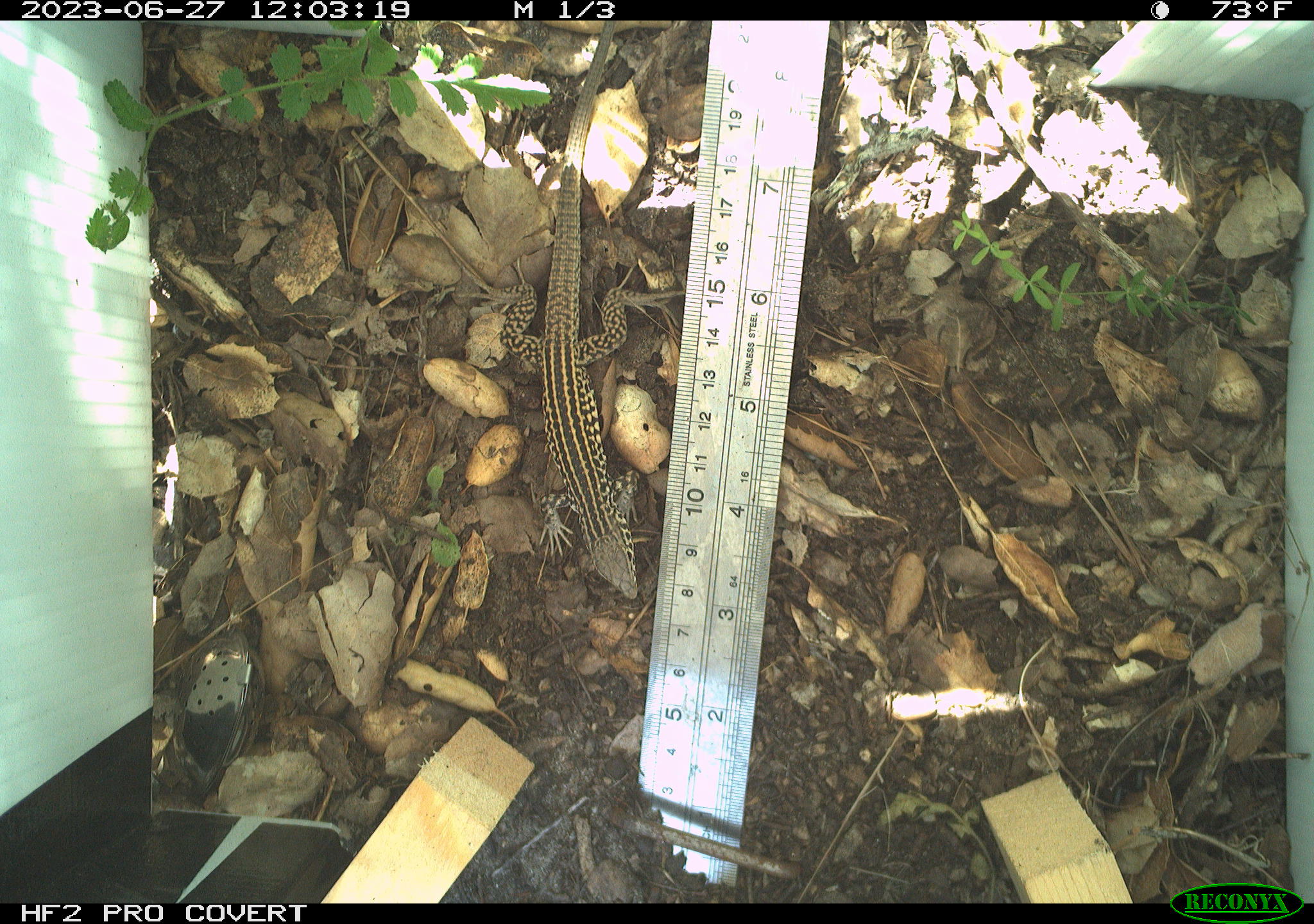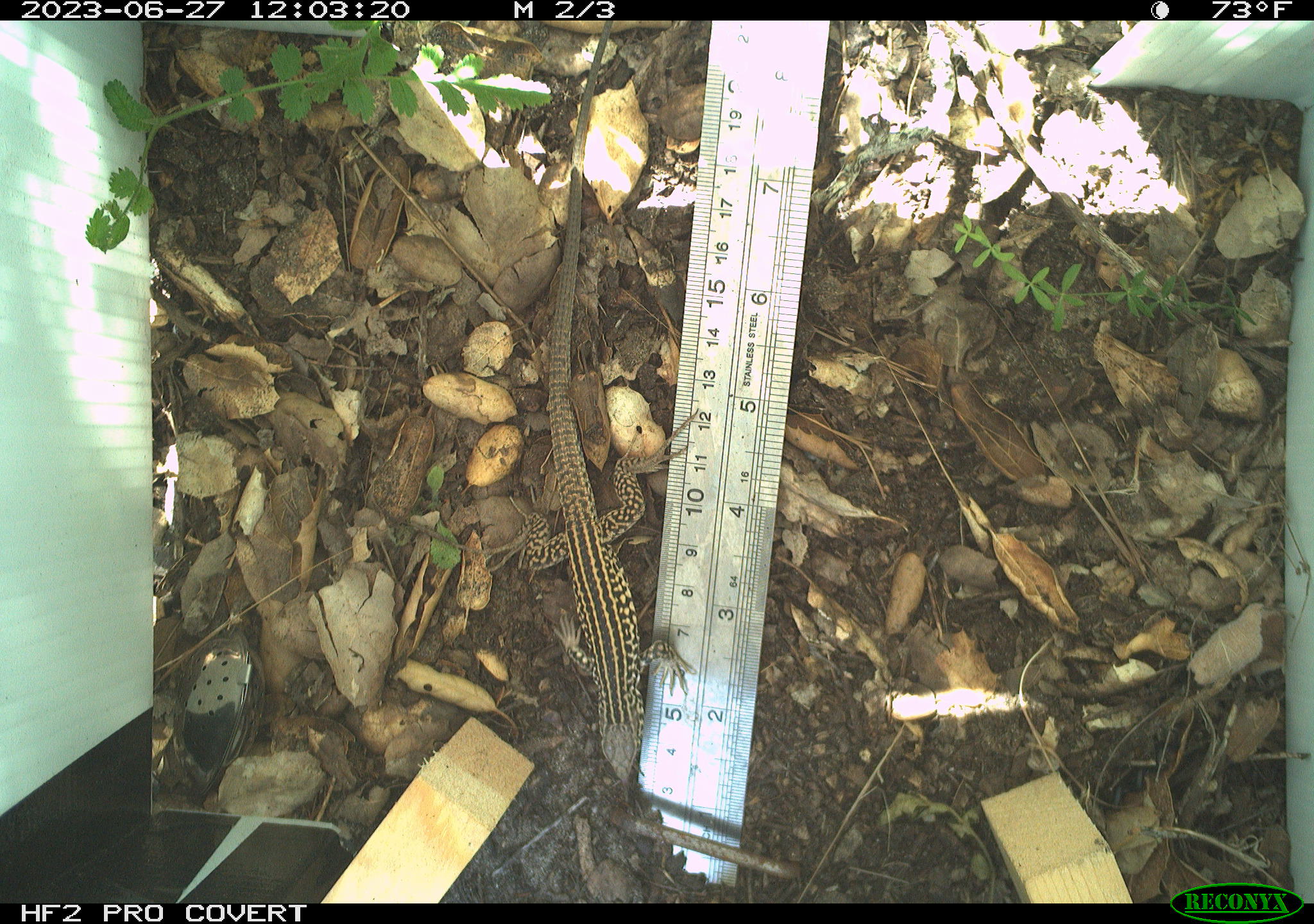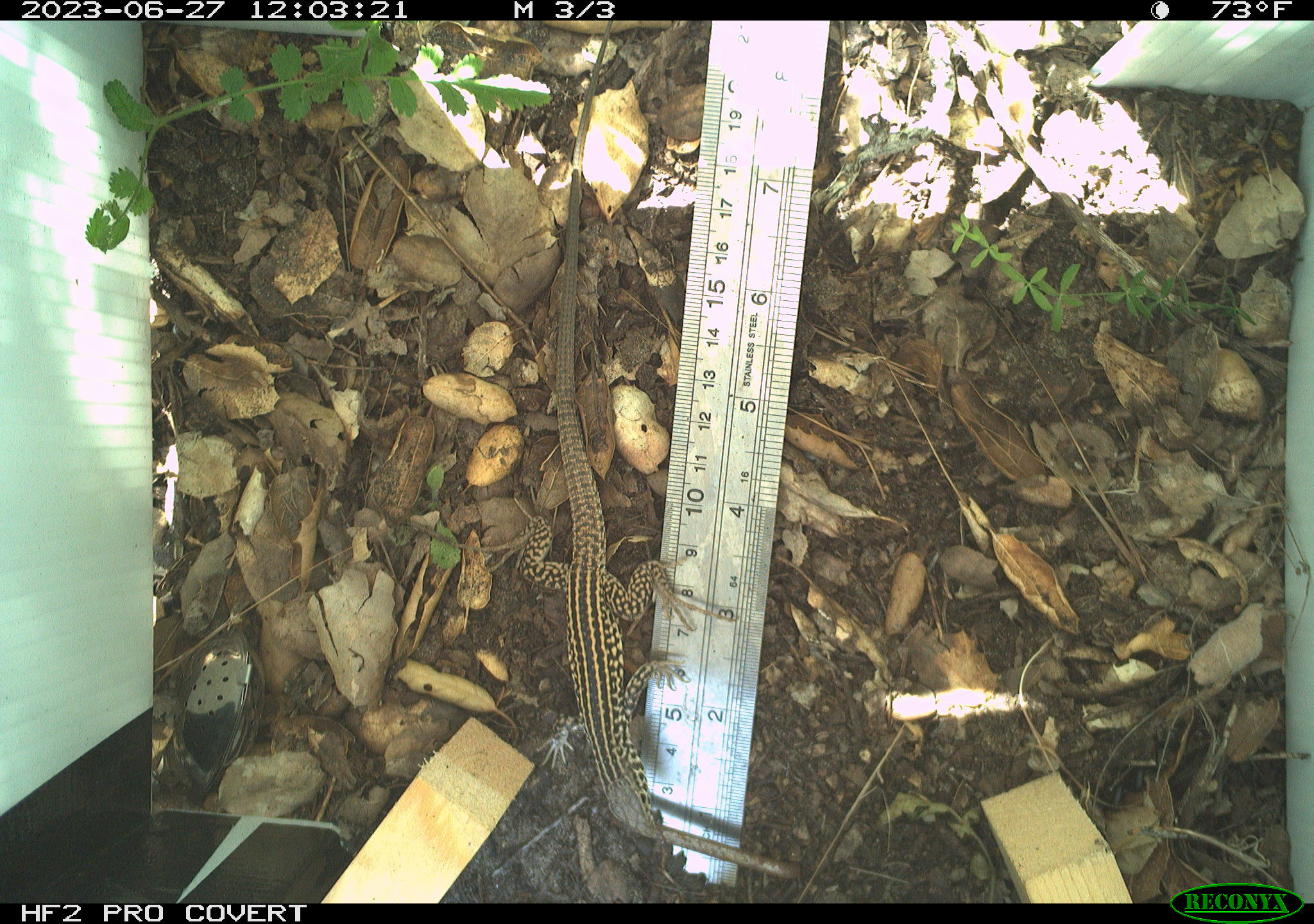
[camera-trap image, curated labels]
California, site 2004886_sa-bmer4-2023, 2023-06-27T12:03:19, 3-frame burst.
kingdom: Animalia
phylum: Chordata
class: Reptilia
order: Squamata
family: Teiidae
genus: Aspidoscelis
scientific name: Aspidoscelis tigris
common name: western whiptail